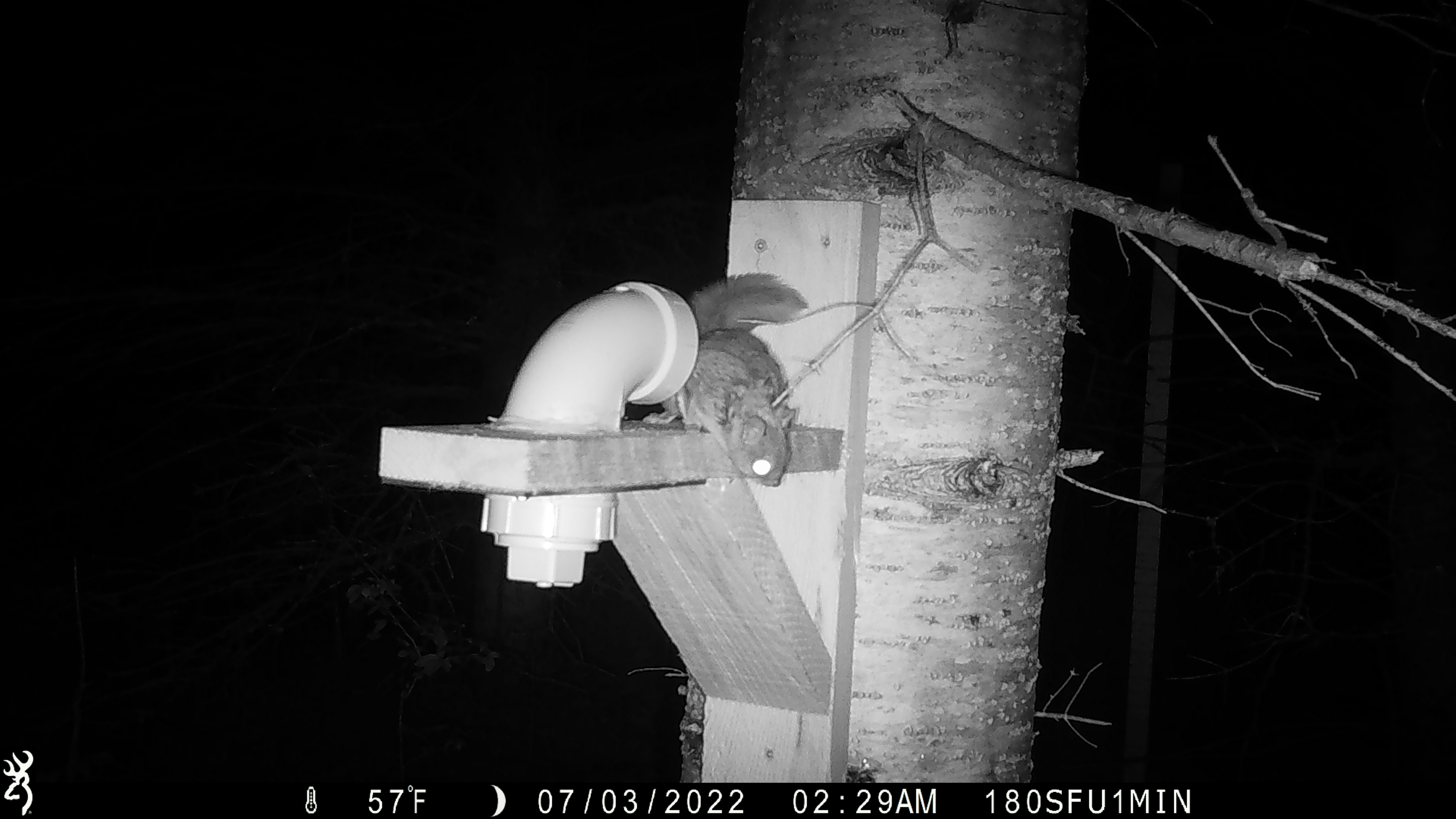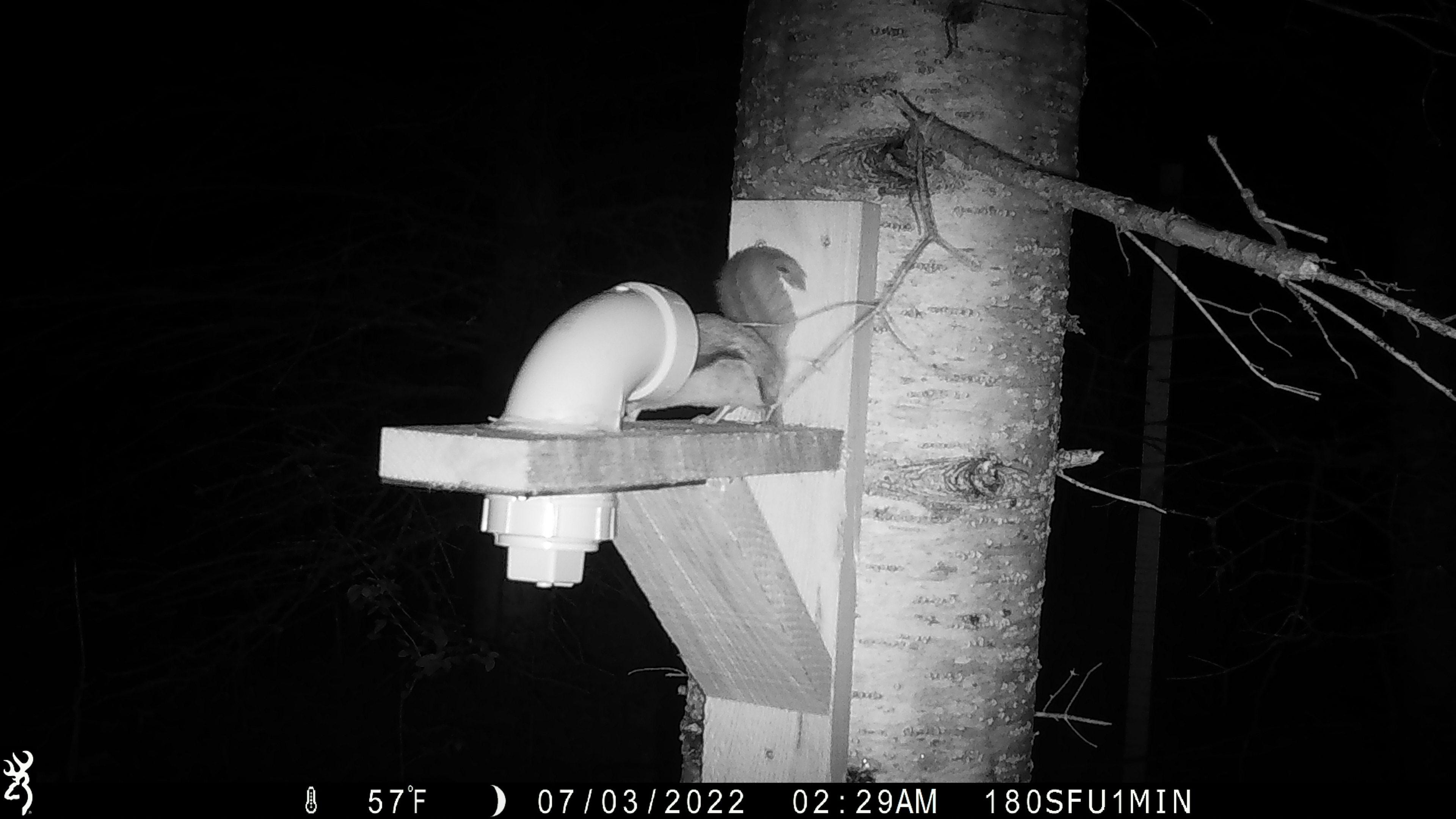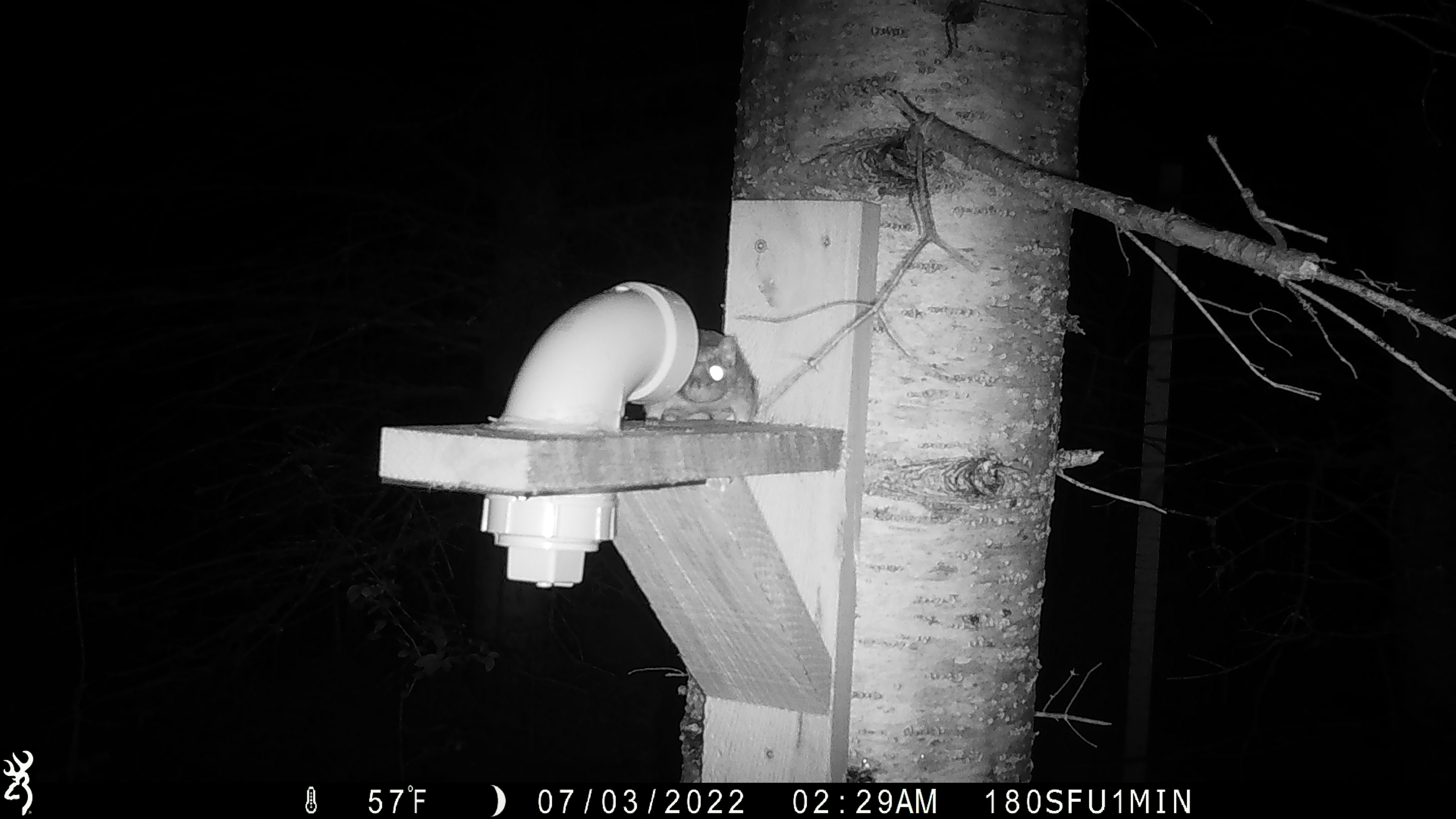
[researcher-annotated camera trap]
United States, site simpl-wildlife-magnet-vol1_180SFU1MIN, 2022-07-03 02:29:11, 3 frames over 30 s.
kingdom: Animalia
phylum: Chordata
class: Mammalia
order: Rodentia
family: Sciuridae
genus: Glaucomys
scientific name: Glaucomys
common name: flying squirrel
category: flying squirrel sp.